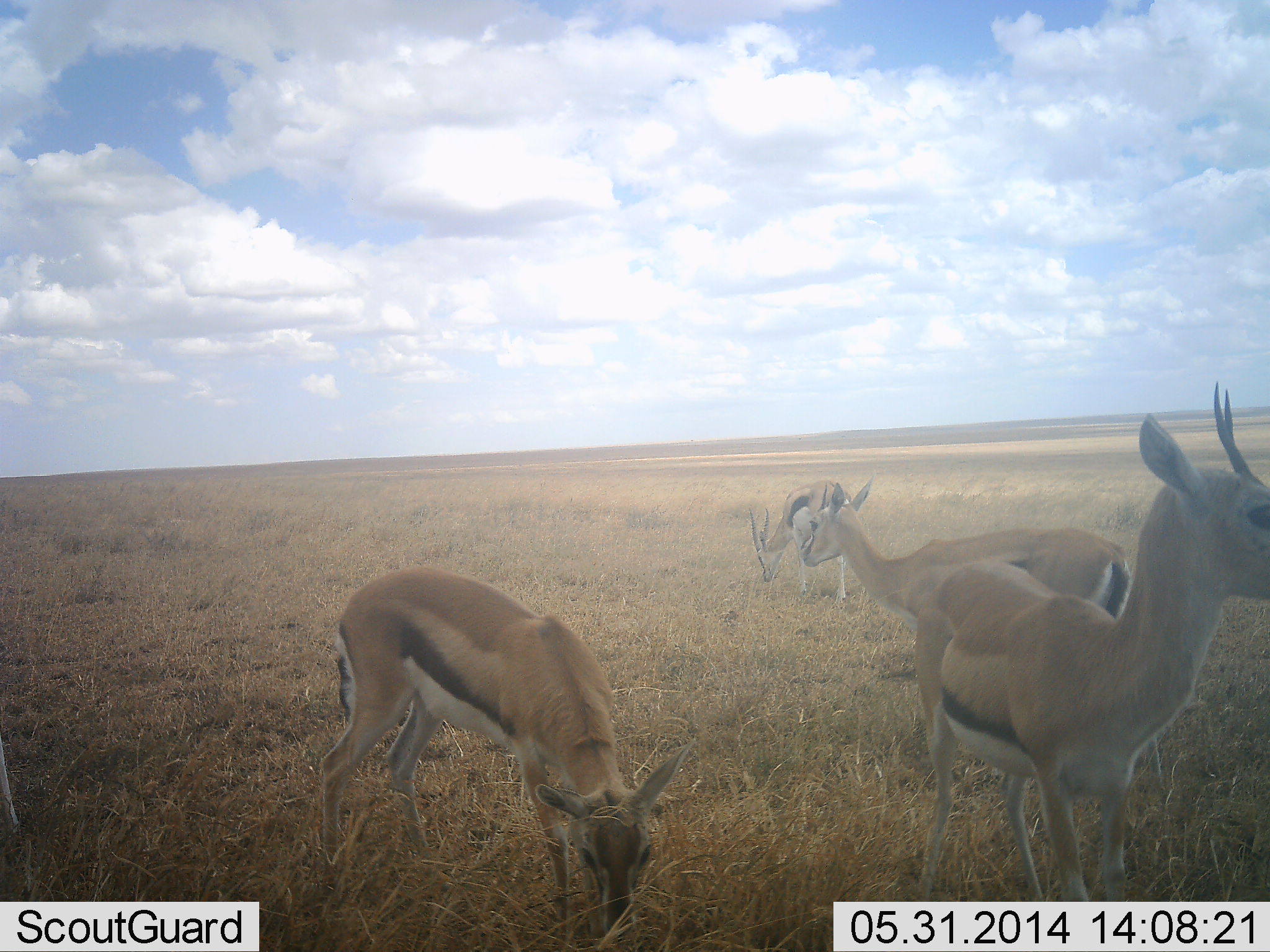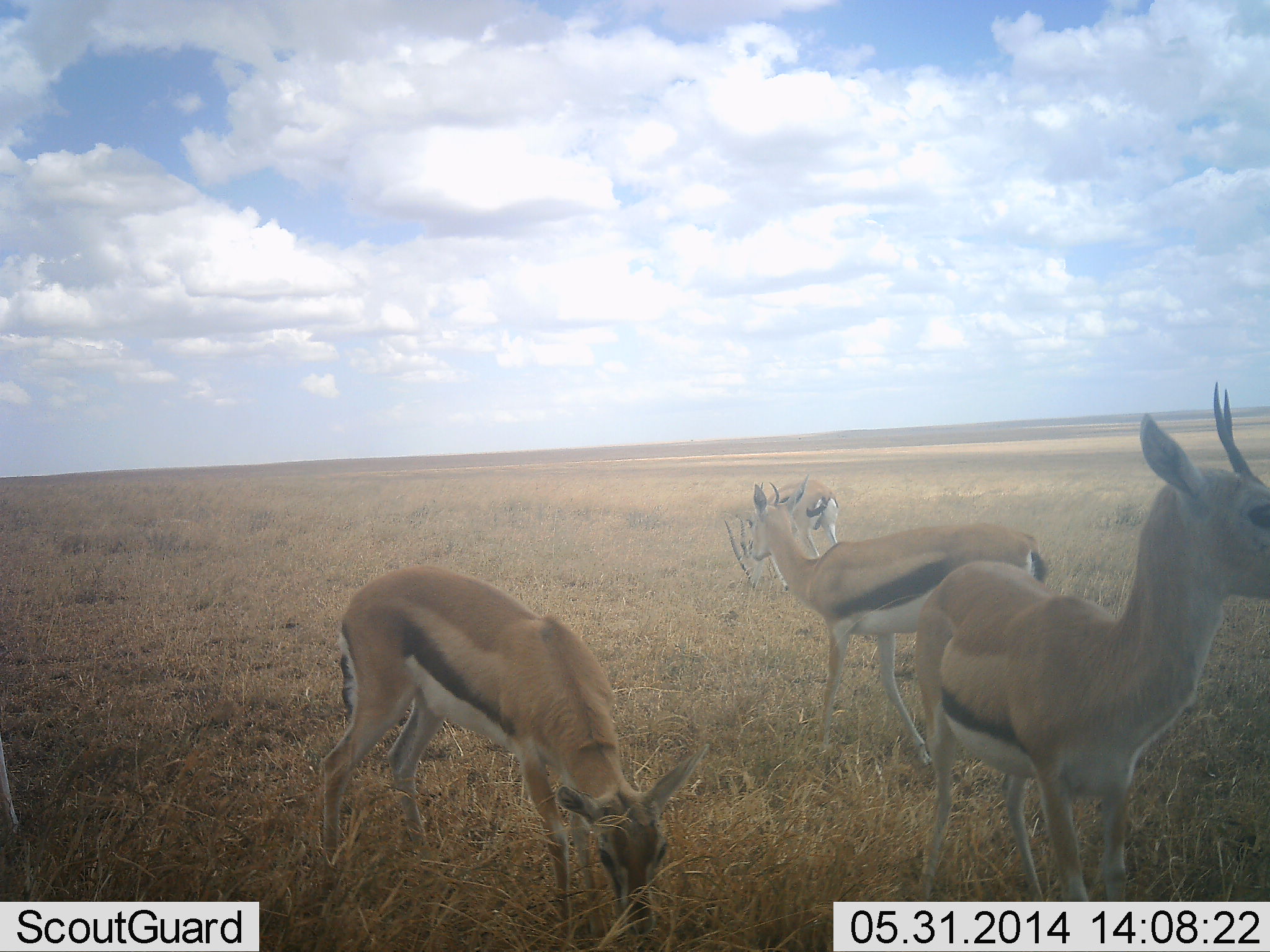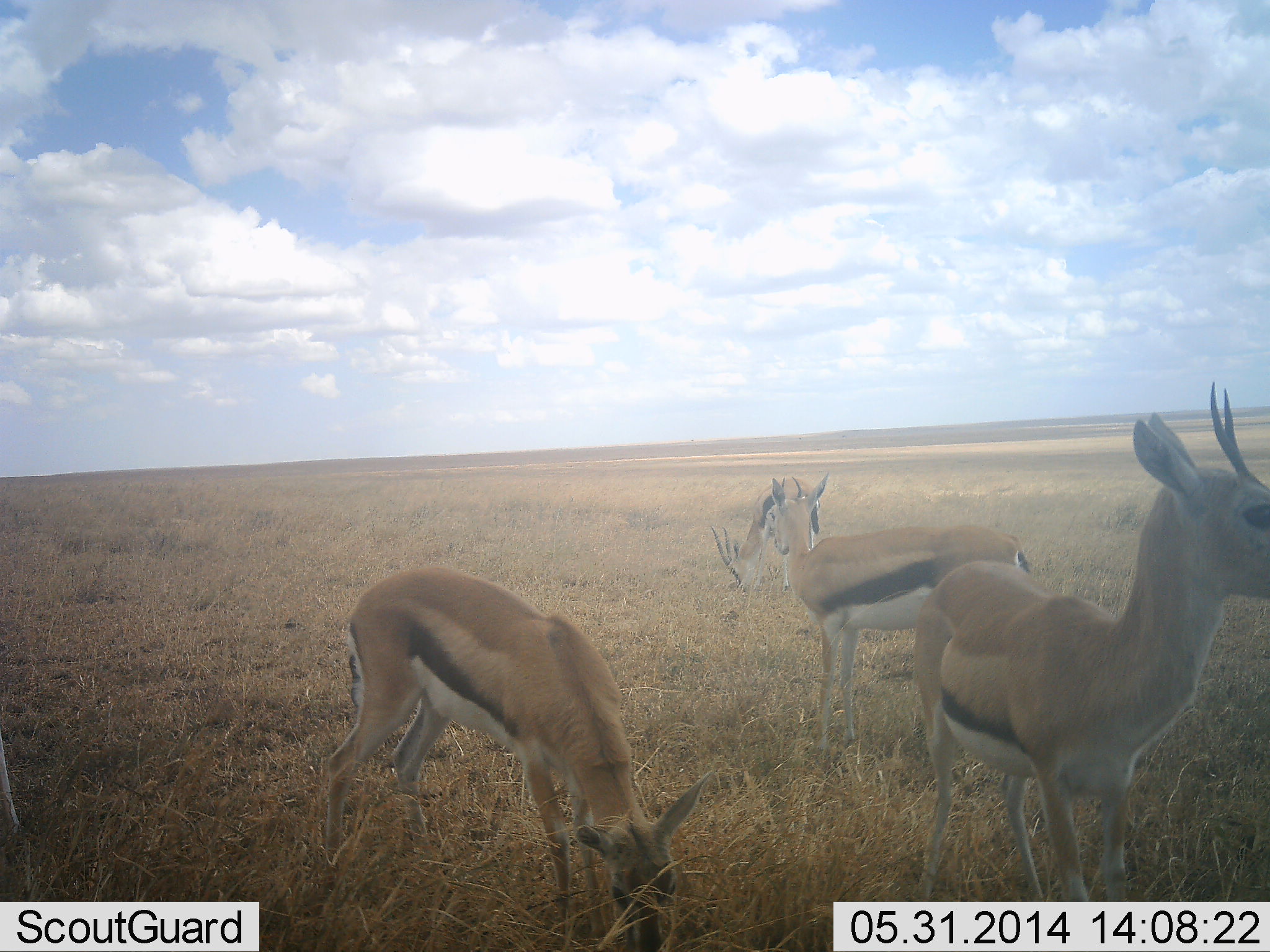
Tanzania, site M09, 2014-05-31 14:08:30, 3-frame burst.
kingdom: Animalia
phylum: Chordata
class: Mammalia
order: Artiodactyla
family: Bovidae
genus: Eudorcas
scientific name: Eudorcas thomsonii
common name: thomson's gazelle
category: gazellethomsons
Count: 4.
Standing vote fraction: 90%.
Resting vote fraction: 0%.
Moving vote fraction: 20%.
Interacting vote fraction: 10%.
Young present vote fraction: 0%.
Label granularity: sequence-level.